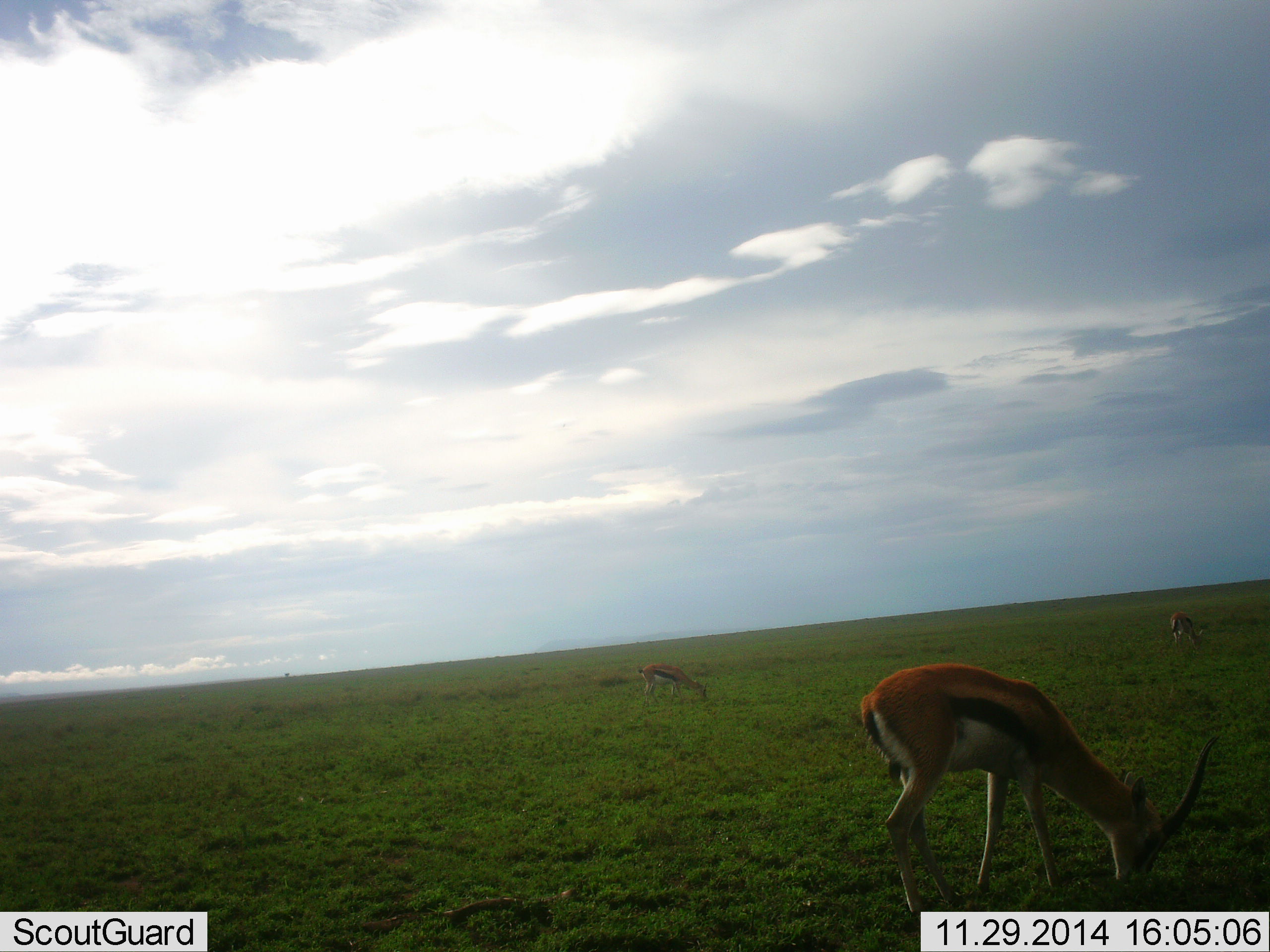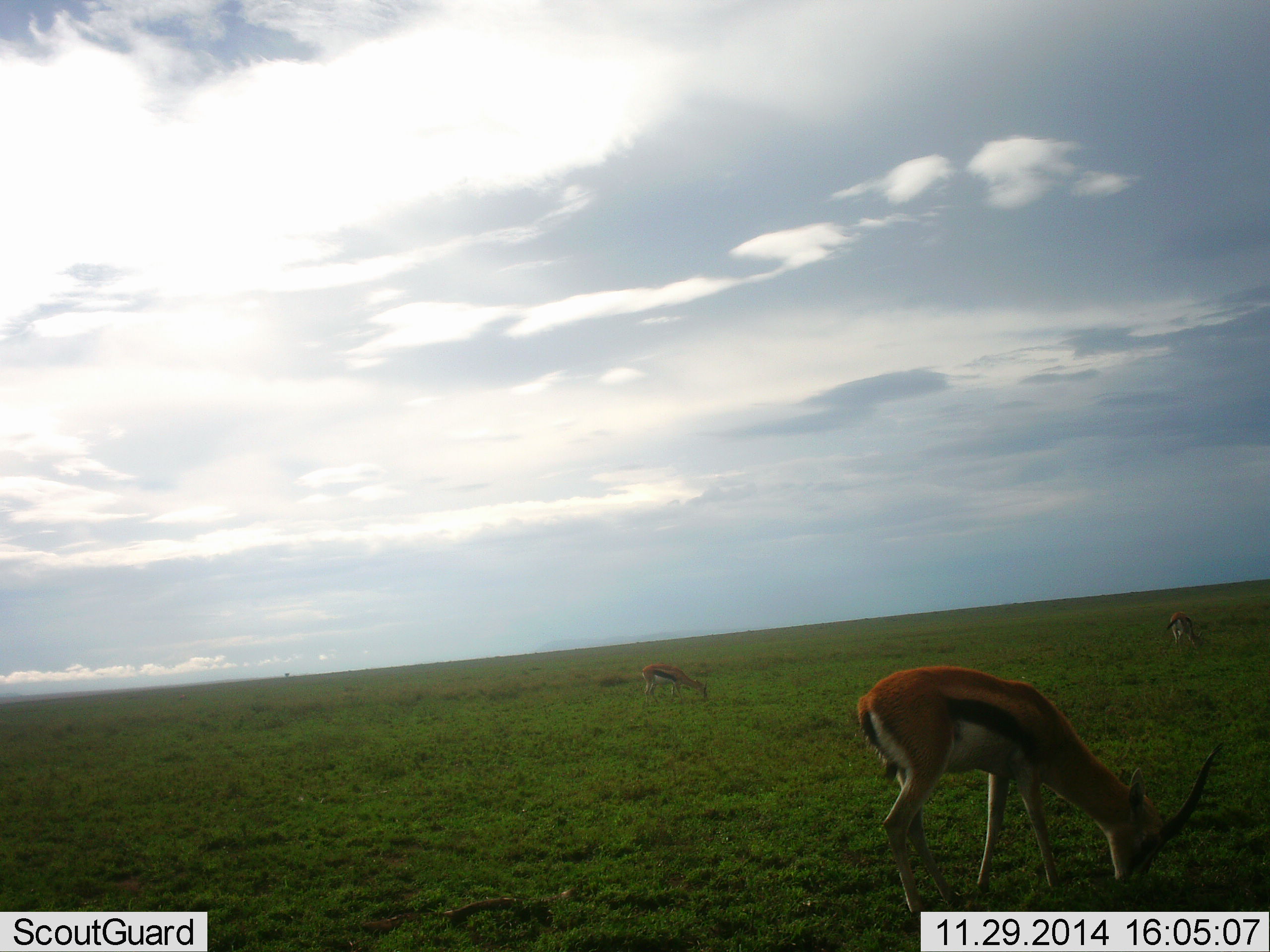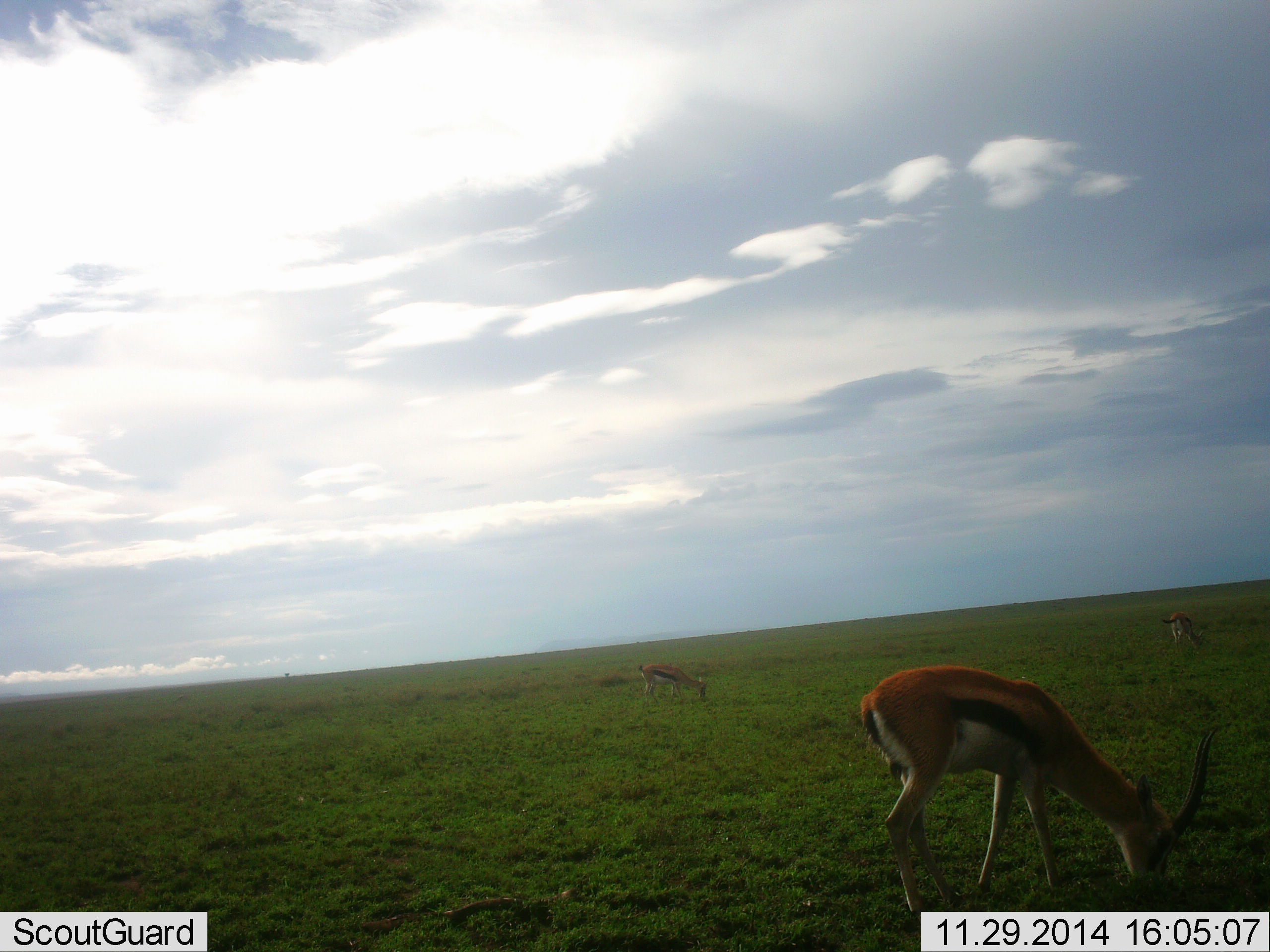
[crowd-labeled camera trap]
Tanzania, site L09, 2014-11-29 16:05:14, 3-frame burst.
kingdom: Animalia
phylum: Chordata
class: Mammalia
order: Artiodactyla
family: Bovidae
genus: Eudorcas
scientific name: Eudorcas thomsonii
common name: thomson's gazelle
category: gazellethomsons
Gazellethomsons (thomson's gazelle) (Eudorcas thomsonii), count 3. Behavior (volunteer vote fractions): standing 40%, resting 0%, moving 0%, interacting 0%. Young present (vote fraction): 0%. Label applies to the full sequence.